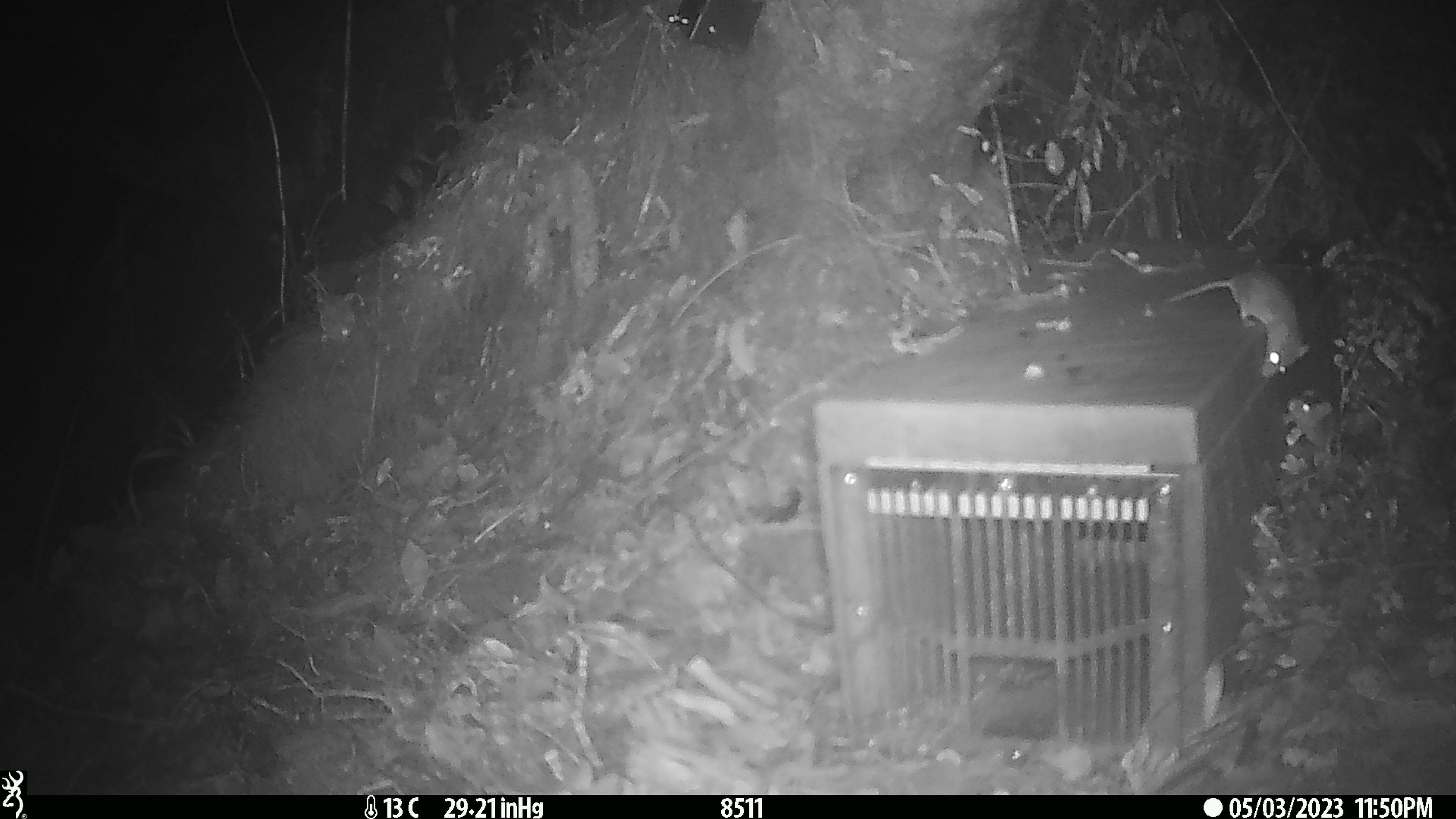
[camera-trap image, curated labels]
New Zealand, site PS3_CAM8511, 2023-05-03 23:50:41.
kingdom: Animalia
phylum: Chordata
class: Mammalia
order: Rodentia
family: Muridae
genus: Mus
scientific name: Mus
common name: mouse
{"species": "mouse (Mus)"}